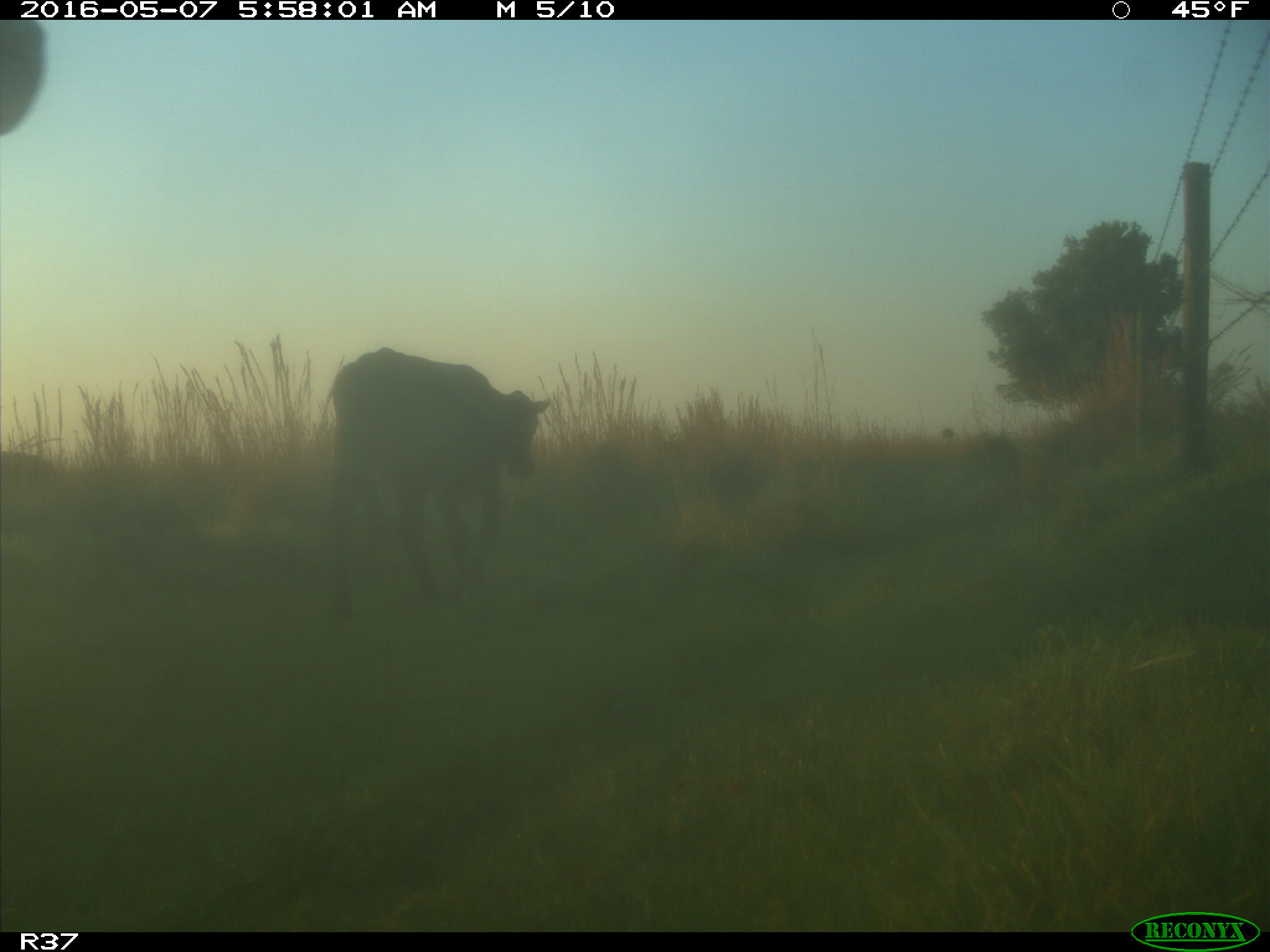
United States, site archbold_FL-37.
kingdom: Animalia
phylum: Chordata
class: Mammalia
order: Artiodactyla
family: Bovidae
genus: Bos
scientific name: Bos taurus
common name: domestic cow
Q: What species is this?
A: Bos taurus (domestic cow).